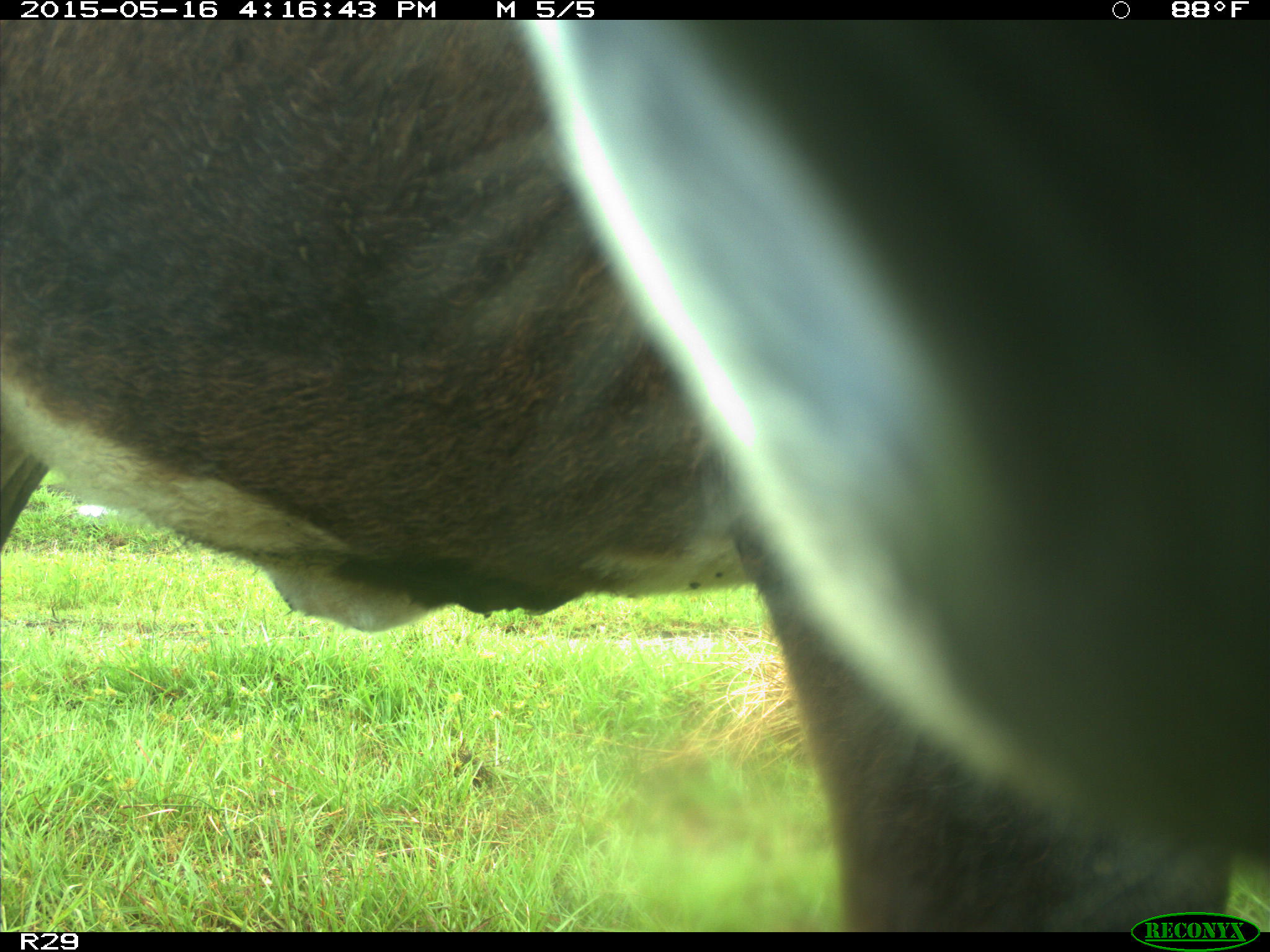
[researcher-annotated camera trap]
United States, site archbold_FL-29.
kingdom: Animalia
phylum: Chordata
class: Mammalia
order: Artiodactyla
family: Bovidae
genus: Bos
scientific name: Bos taurus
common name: domestic cow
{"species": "Bos taurus (domestic cow)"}